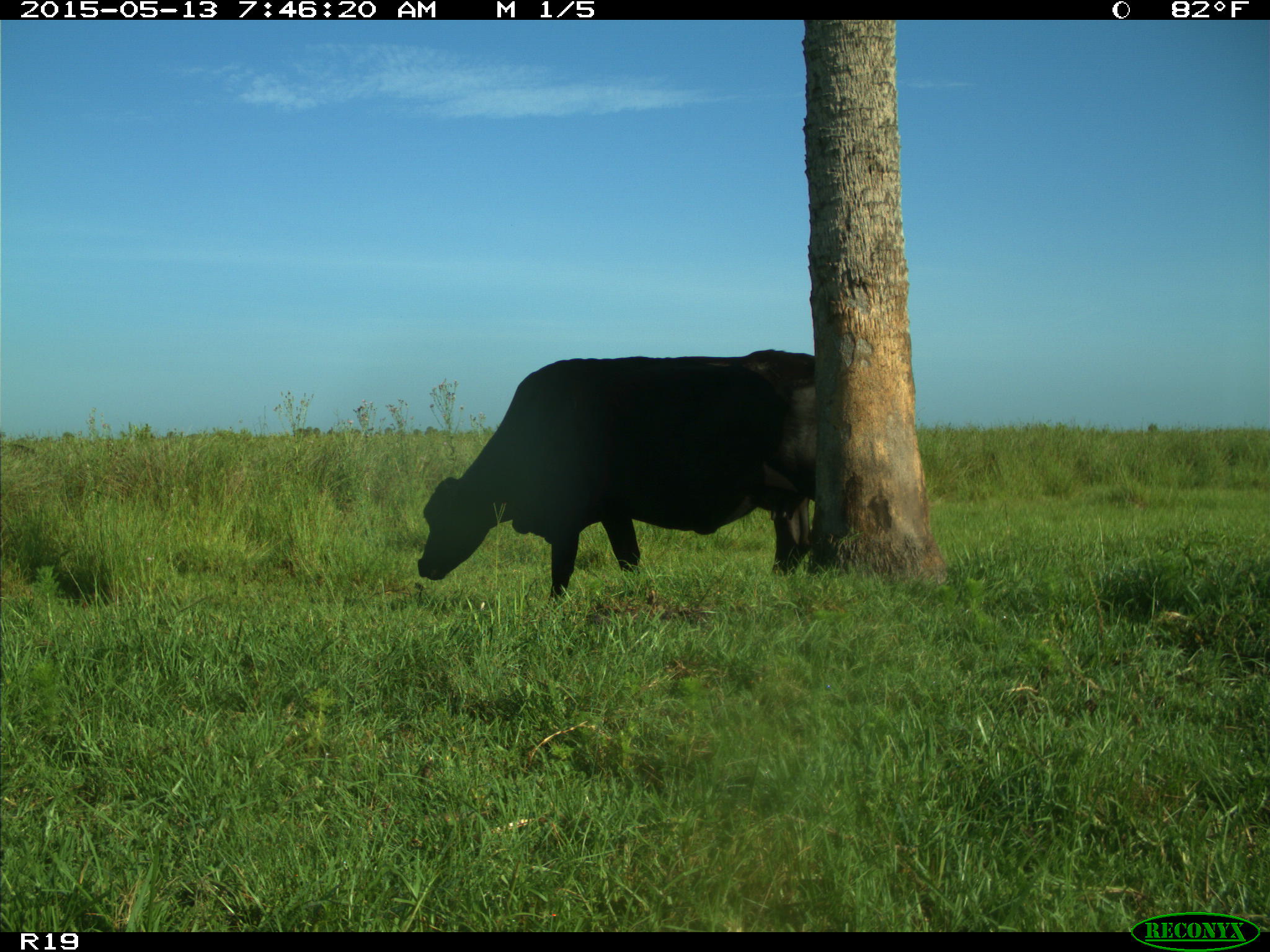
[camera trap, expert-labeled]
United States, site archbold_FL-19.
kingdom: Animalia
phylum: Chordata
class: Mammalia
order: Artiodactyla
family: Bovidae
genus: Bos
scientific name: Bos taurus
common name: domestic cow